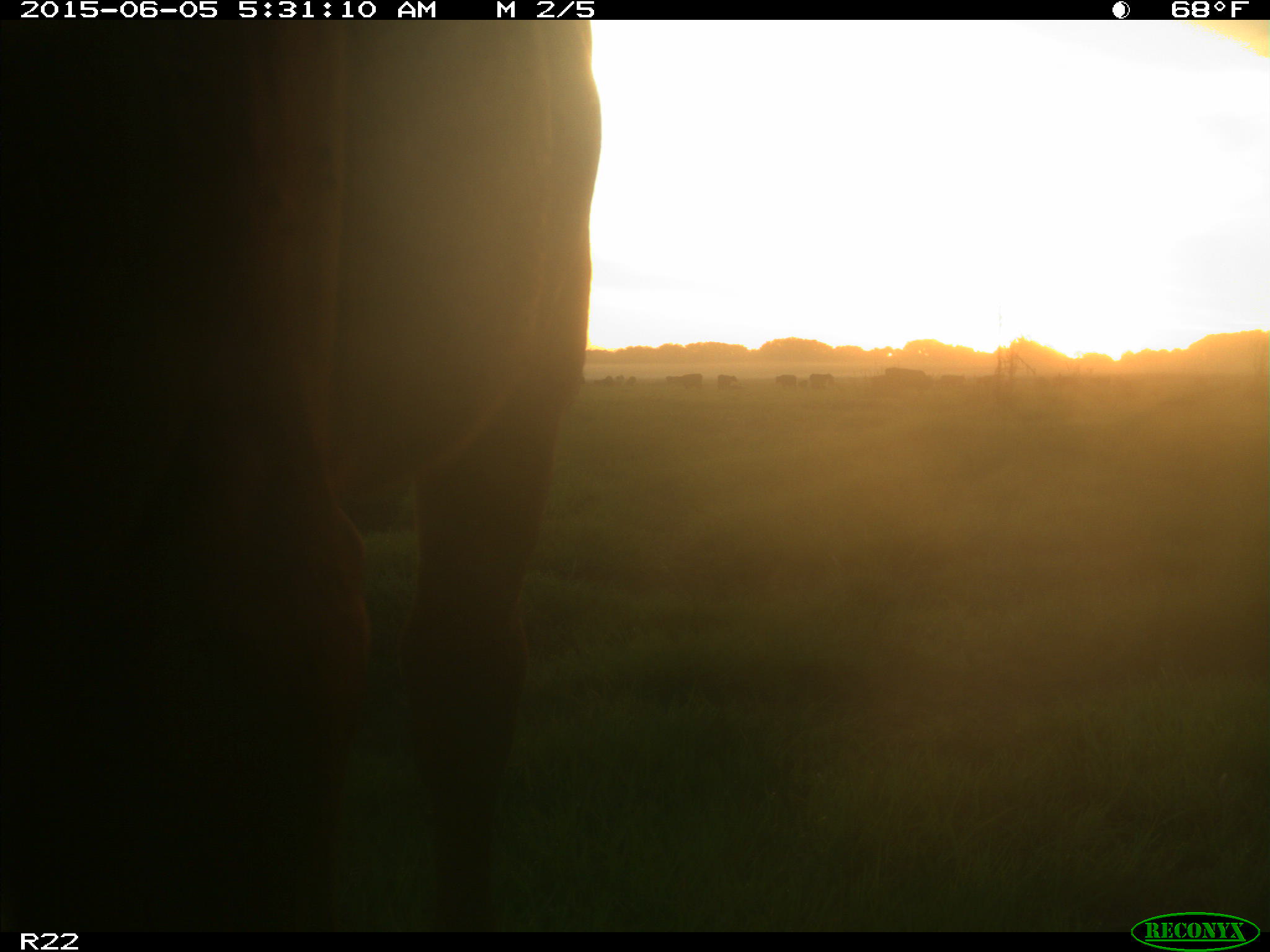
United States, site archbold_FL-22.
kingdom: Animalia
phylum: Chordata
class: Mammalia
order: Artiodactyla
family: Bovidae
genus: Bos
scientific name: Bos taurus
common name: domestic cow